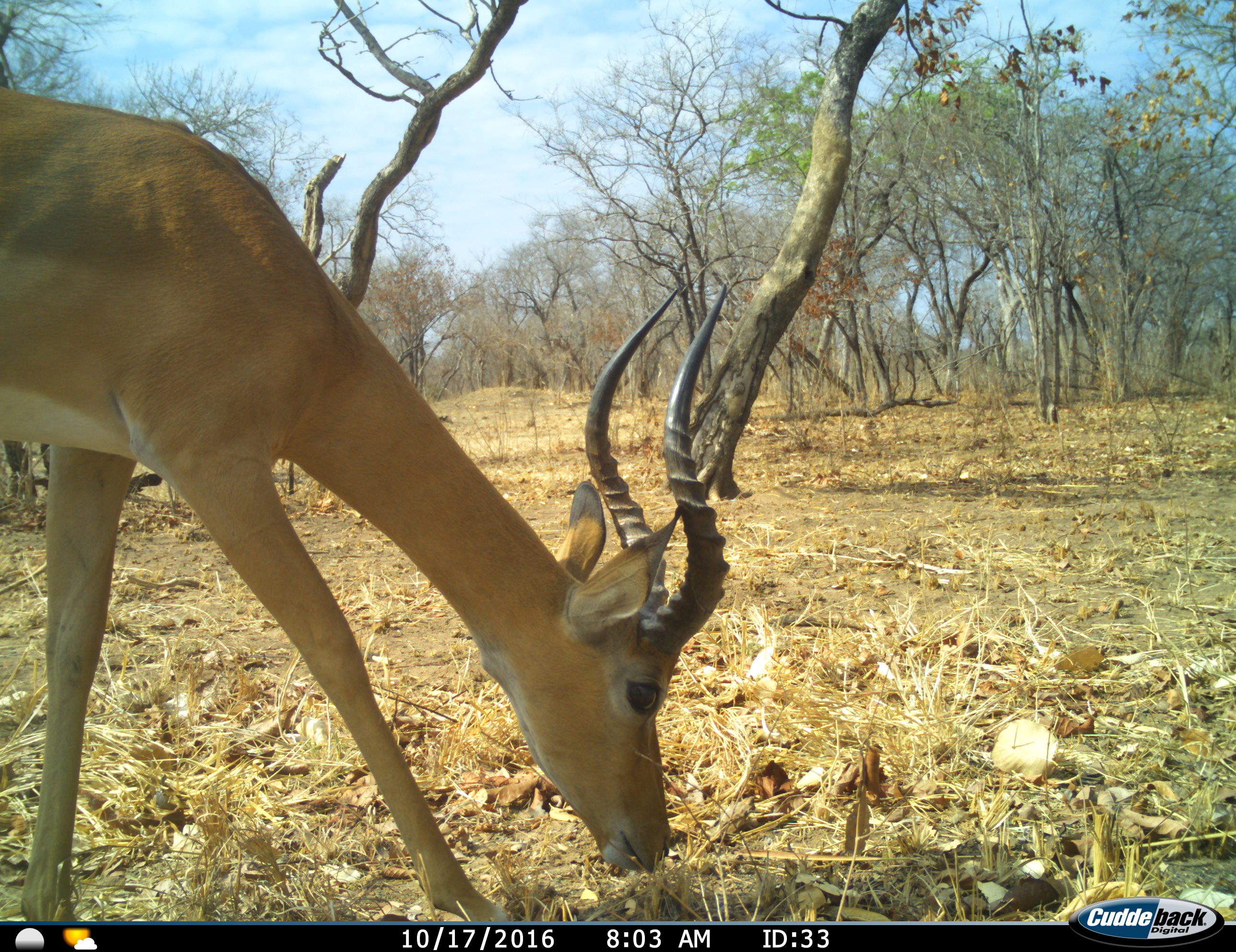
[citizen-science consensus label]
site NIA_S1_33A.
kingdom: Animalia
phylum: Chordata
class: Mammalia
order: Artiodactyla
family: Bovidae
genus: Aepyceros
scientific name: Aepyceros melampus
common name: impala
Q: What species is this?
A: Impala (Aepyceros melampus).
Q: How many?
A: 1.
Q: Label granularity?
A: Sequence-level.